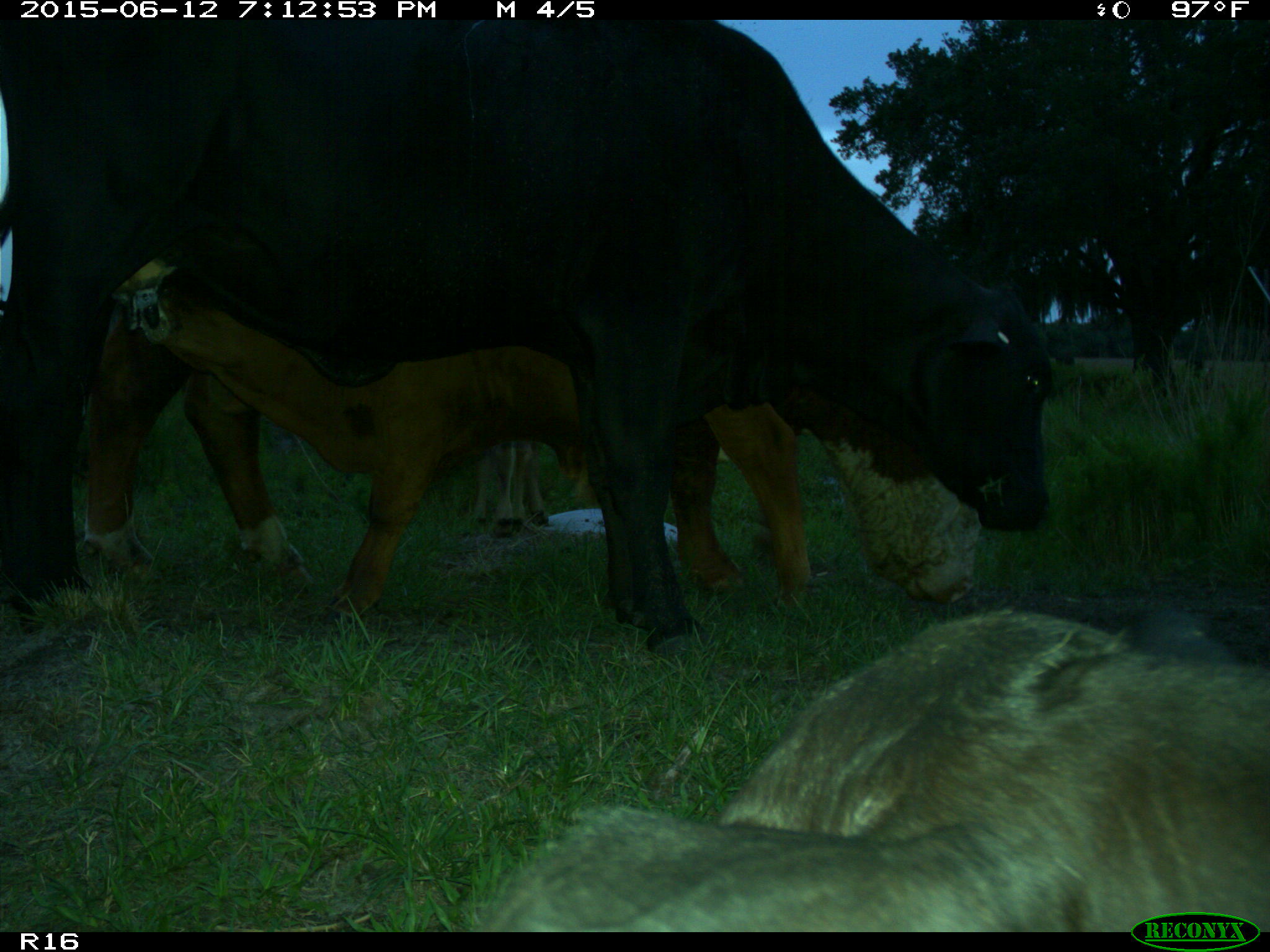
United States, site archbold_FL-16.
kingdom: Animalia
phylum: Chordata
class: Mammalia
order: Artiodactyla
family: Bovidae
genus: Bos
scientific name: Bos taurus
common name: domestic cow